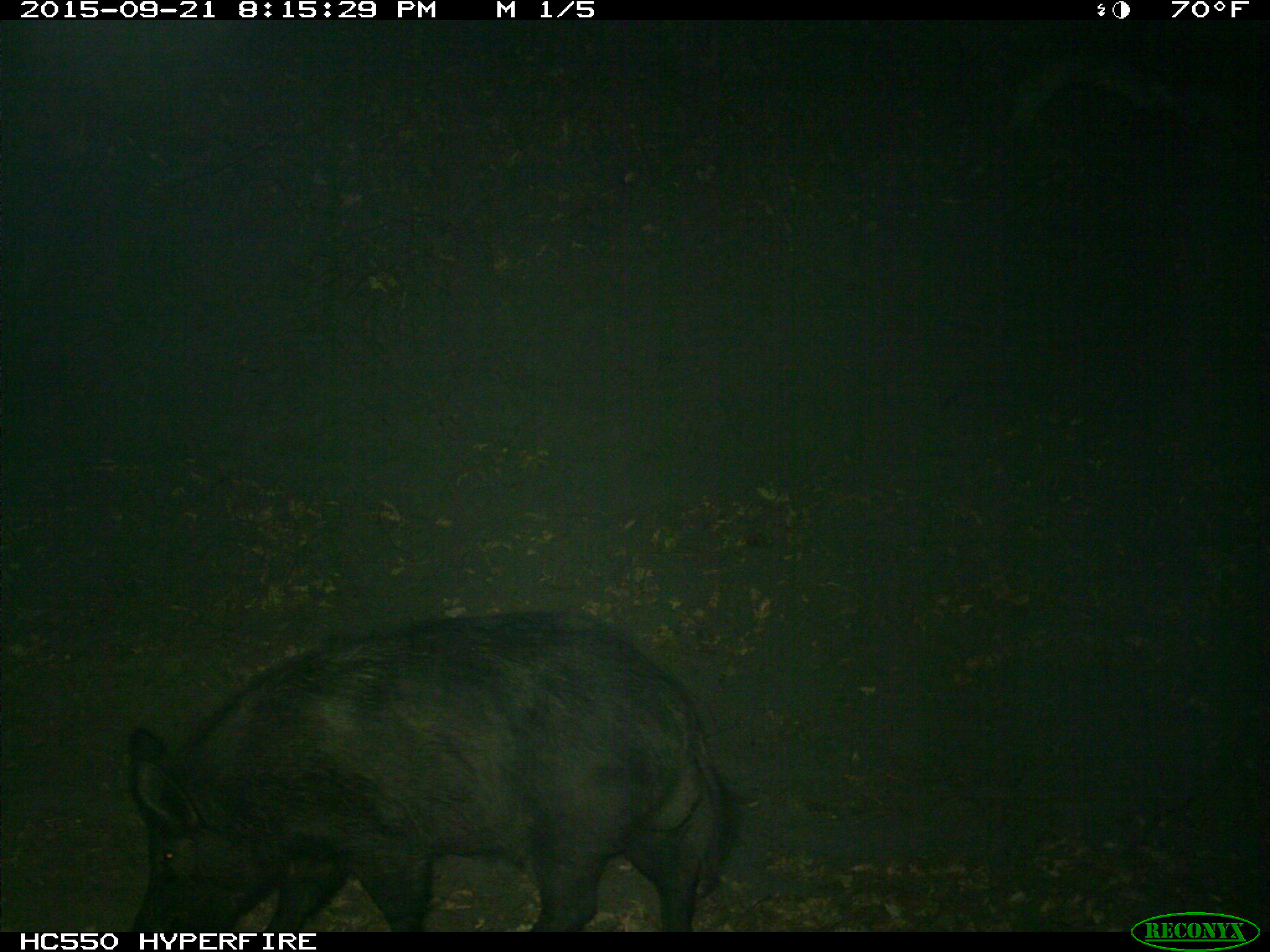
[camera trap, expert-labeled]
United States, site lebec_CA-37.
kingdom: Animalia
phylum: Chordata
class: Mammalia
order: Artiodactyla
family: Suidae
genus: Sus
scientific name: Sus scrofa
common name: wild boar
Sus scrofa (wild boar).